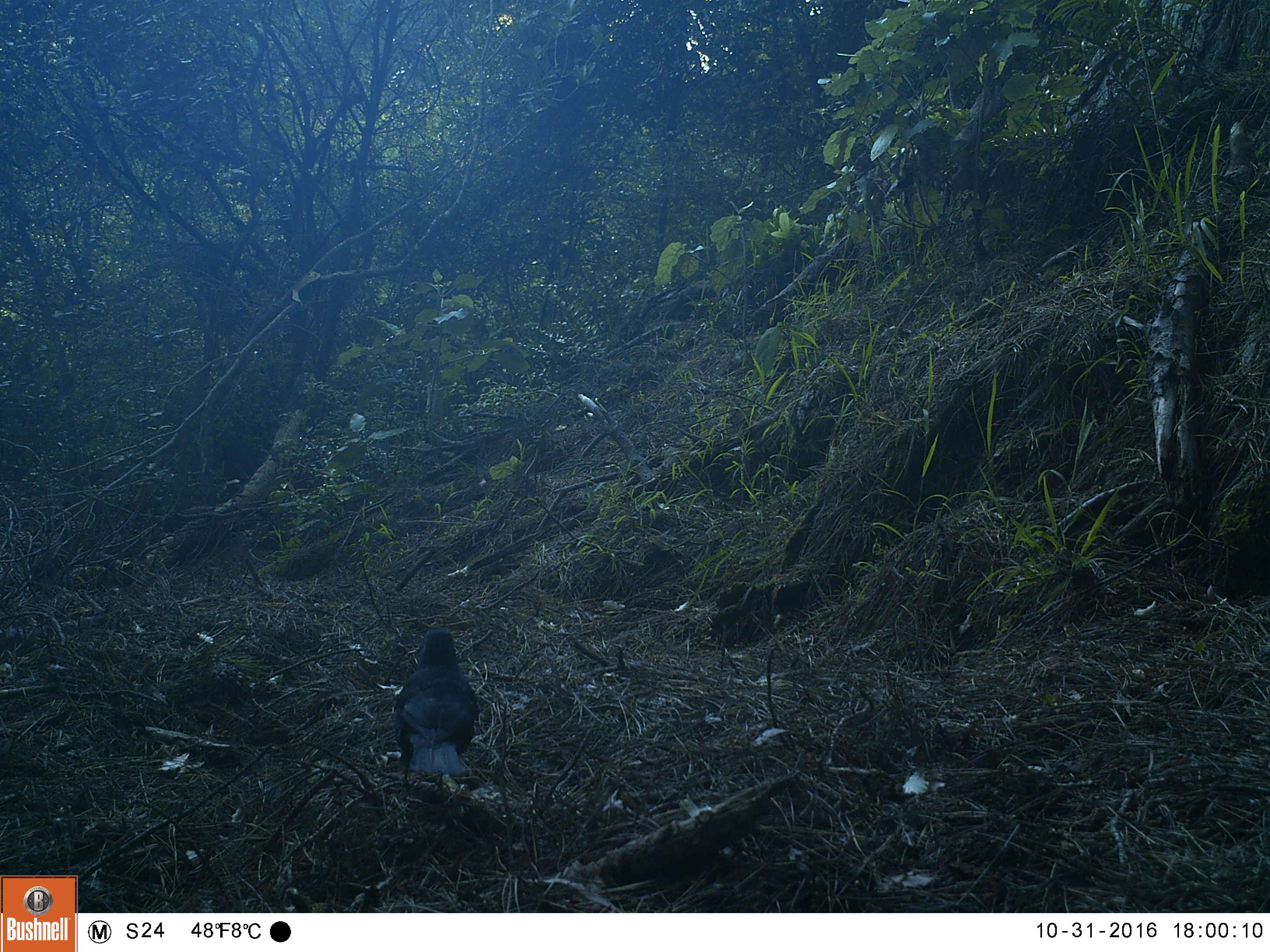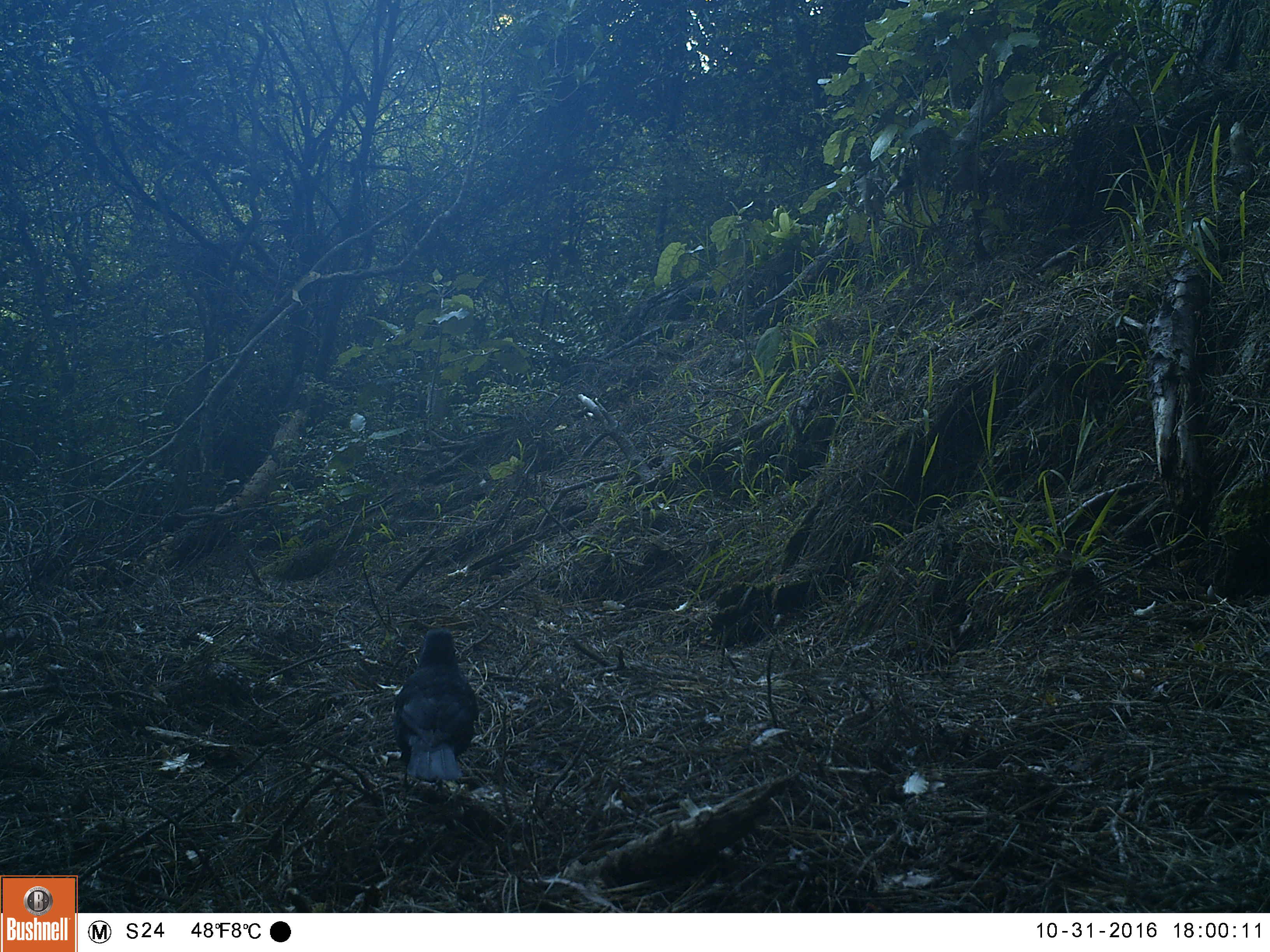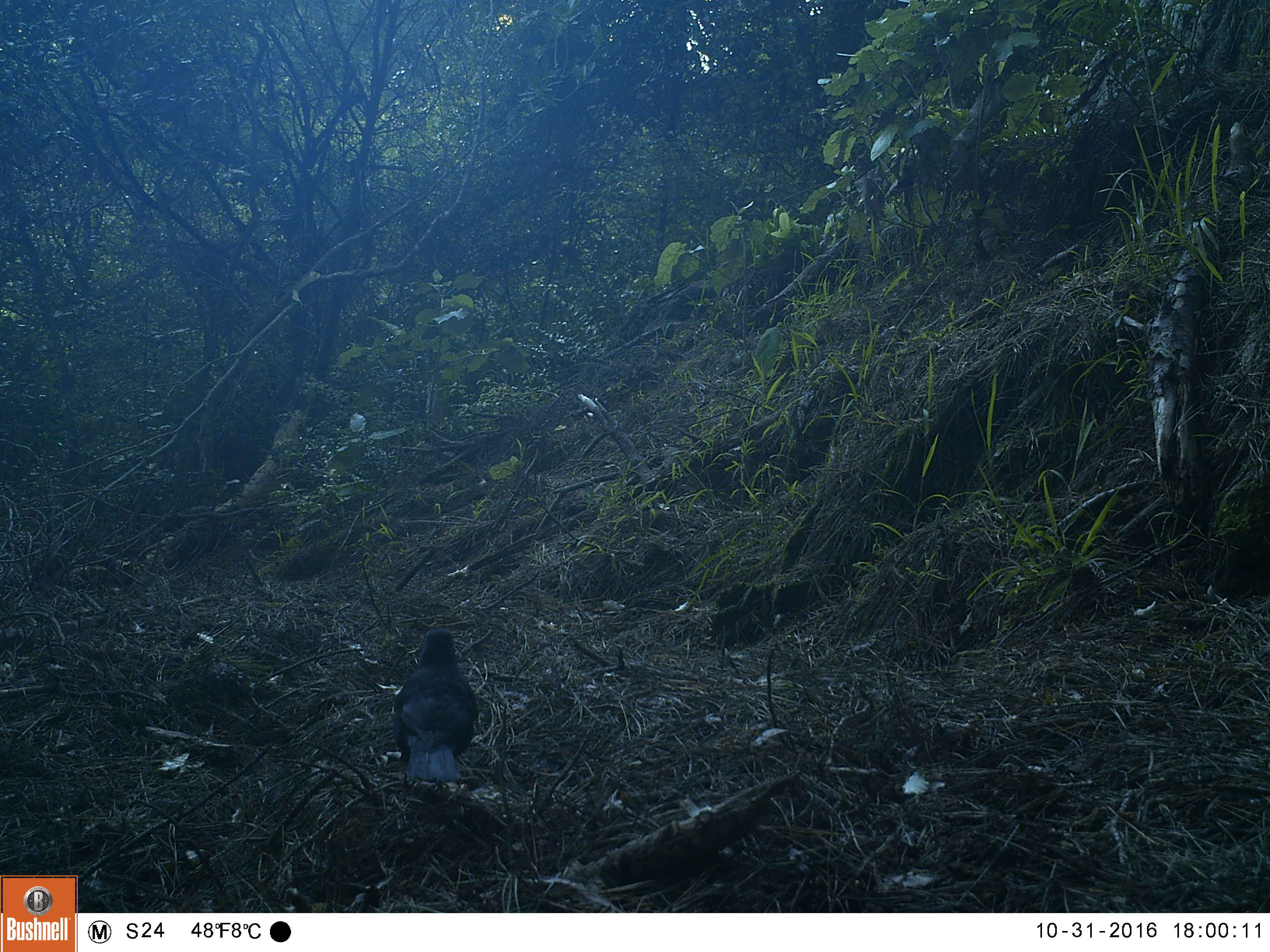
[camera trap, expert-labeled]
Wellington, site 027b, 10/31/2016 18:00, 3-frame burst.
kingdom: Animalia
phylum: Chordata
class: Aves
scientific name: Aves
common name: bird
Bird (Aves).